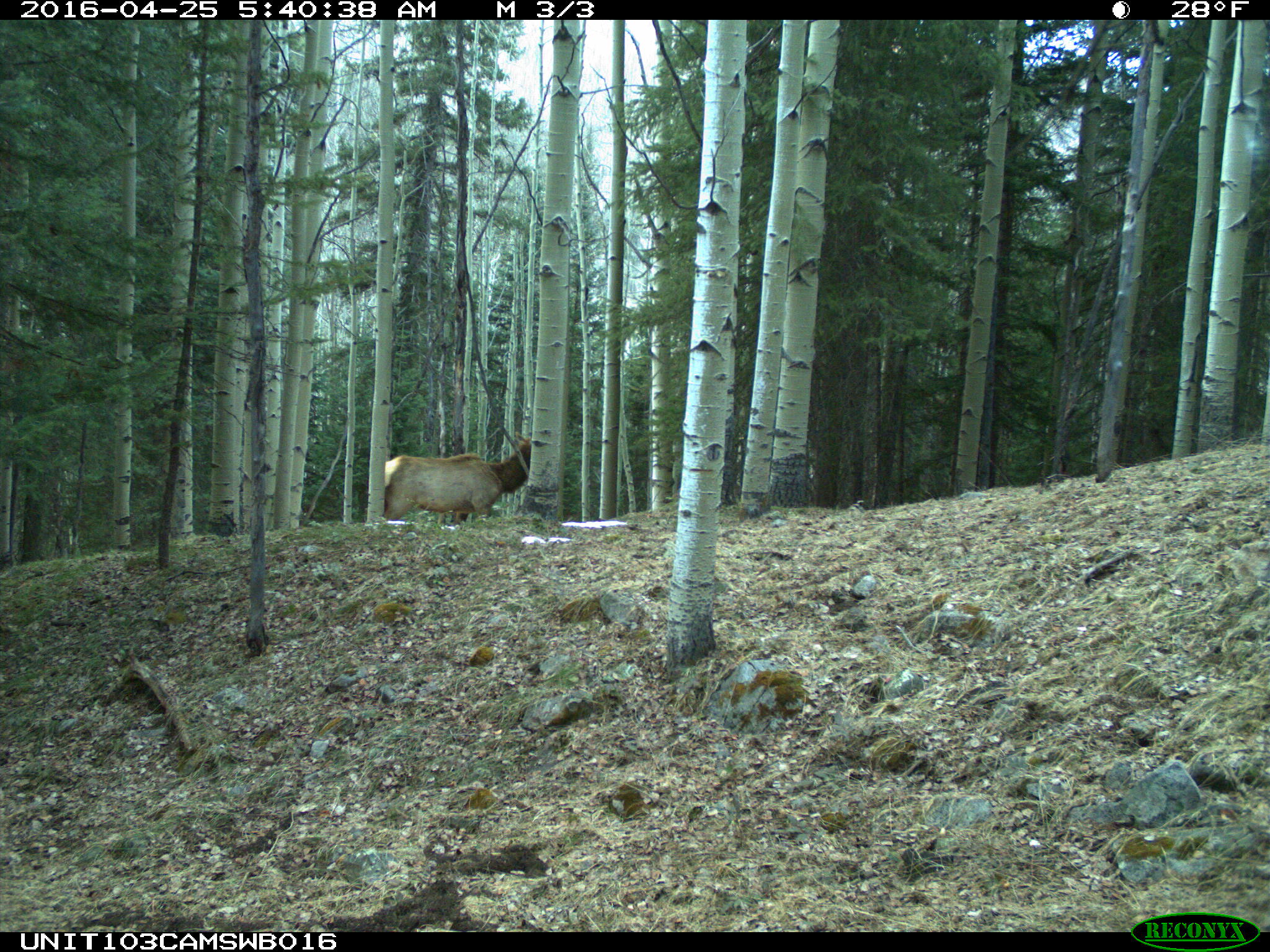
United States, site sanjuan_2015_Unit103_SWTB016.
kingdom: Animalia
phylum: Chordata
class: Mammalia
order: Artiodactyla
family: Cervidae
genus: Cervus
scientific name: Cervus elaphus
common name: red deer